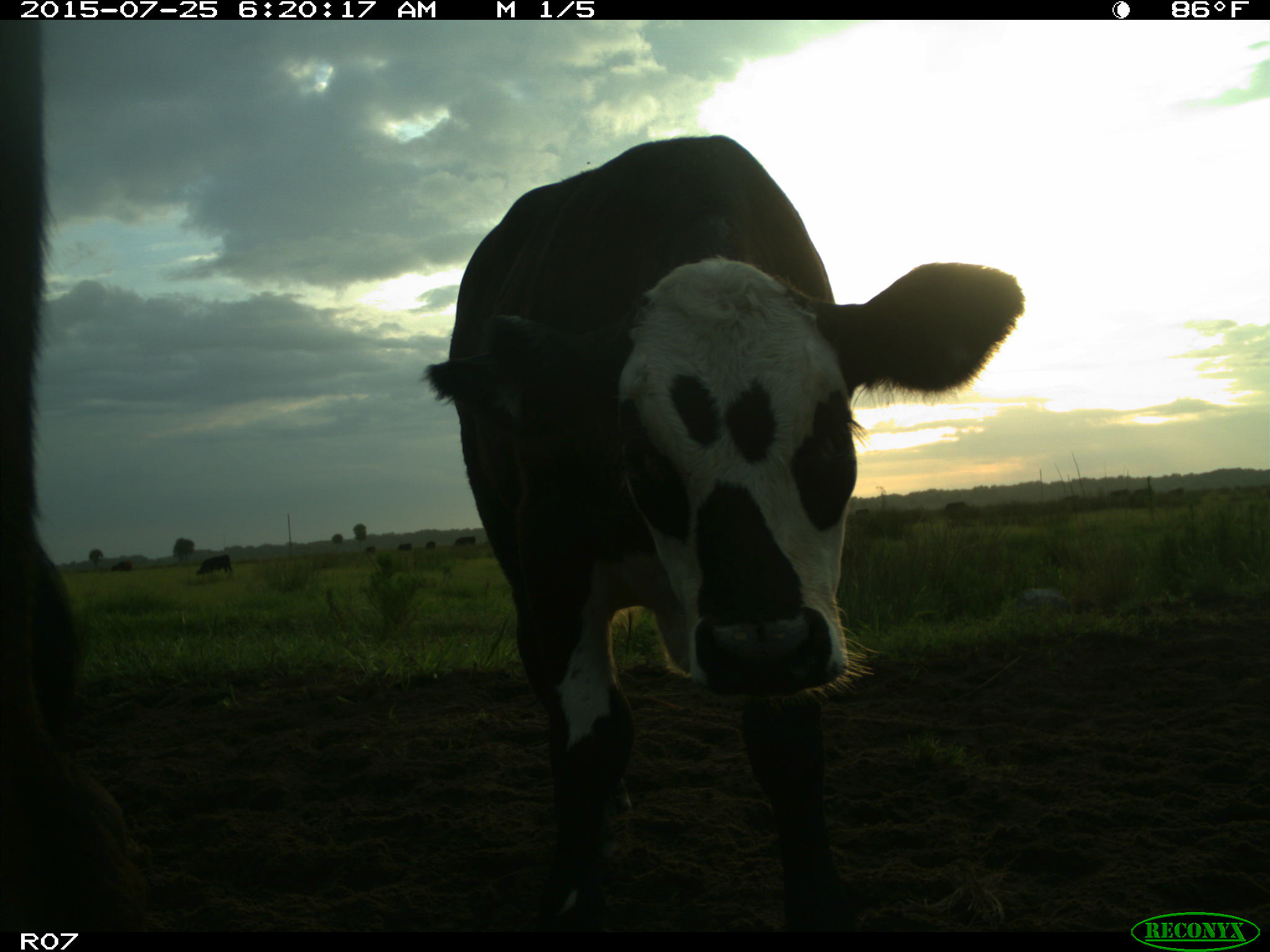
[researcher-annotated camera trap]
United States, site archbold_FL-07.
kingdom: Animalia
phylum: Chordata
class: Mammalia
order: Artiodactyla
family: Bovidae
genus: Bos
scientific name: Bos taurus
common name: domestic cow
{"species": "Bos taurus (domestic cow)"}